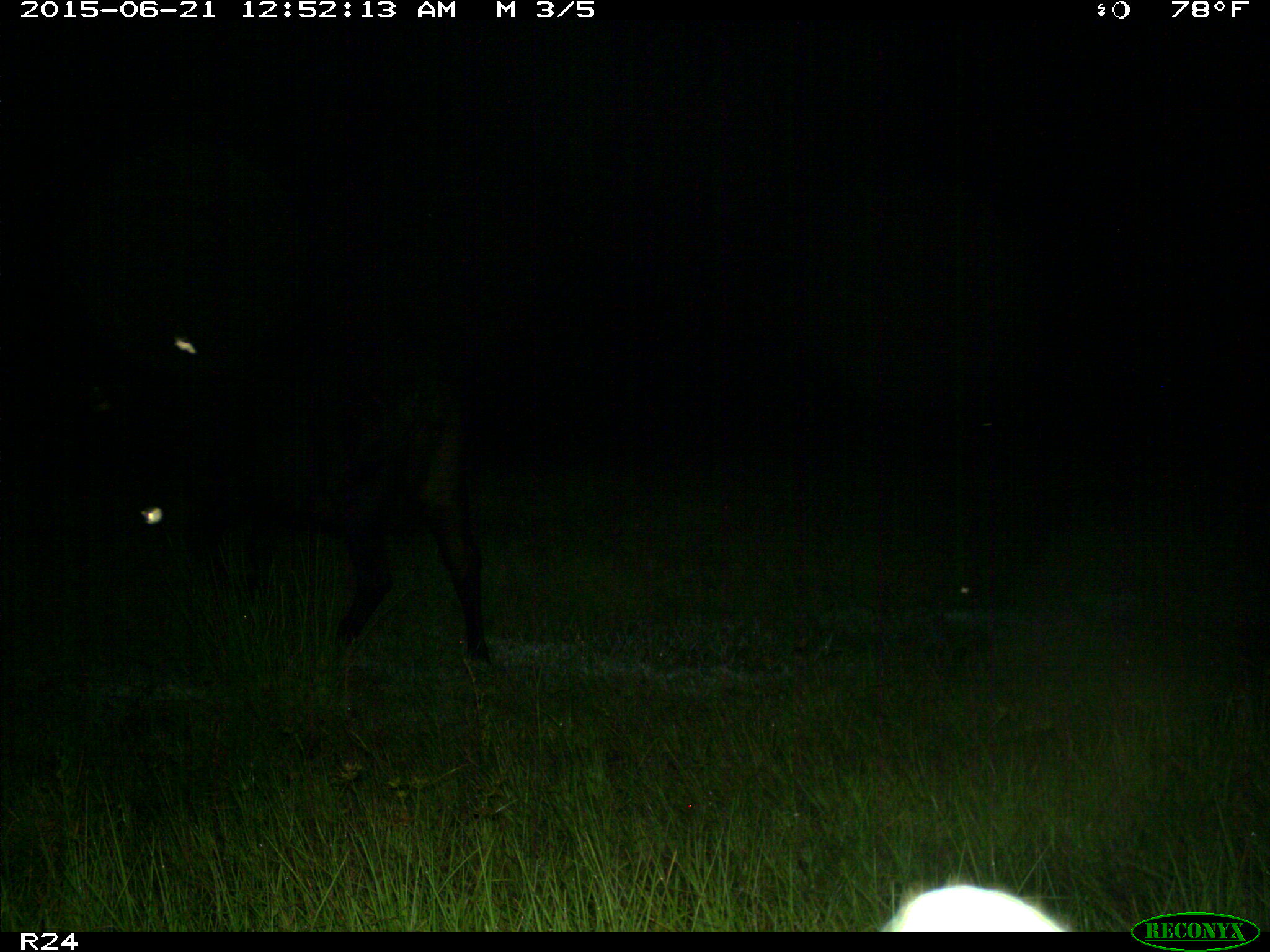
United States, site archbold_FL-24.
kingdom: Animalia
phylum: Chordata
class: Mammalia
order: Artiodactyla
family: Bovidae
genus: Bos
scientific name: Bos taurus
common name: domestic cow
Bos taurus (domestic cow).